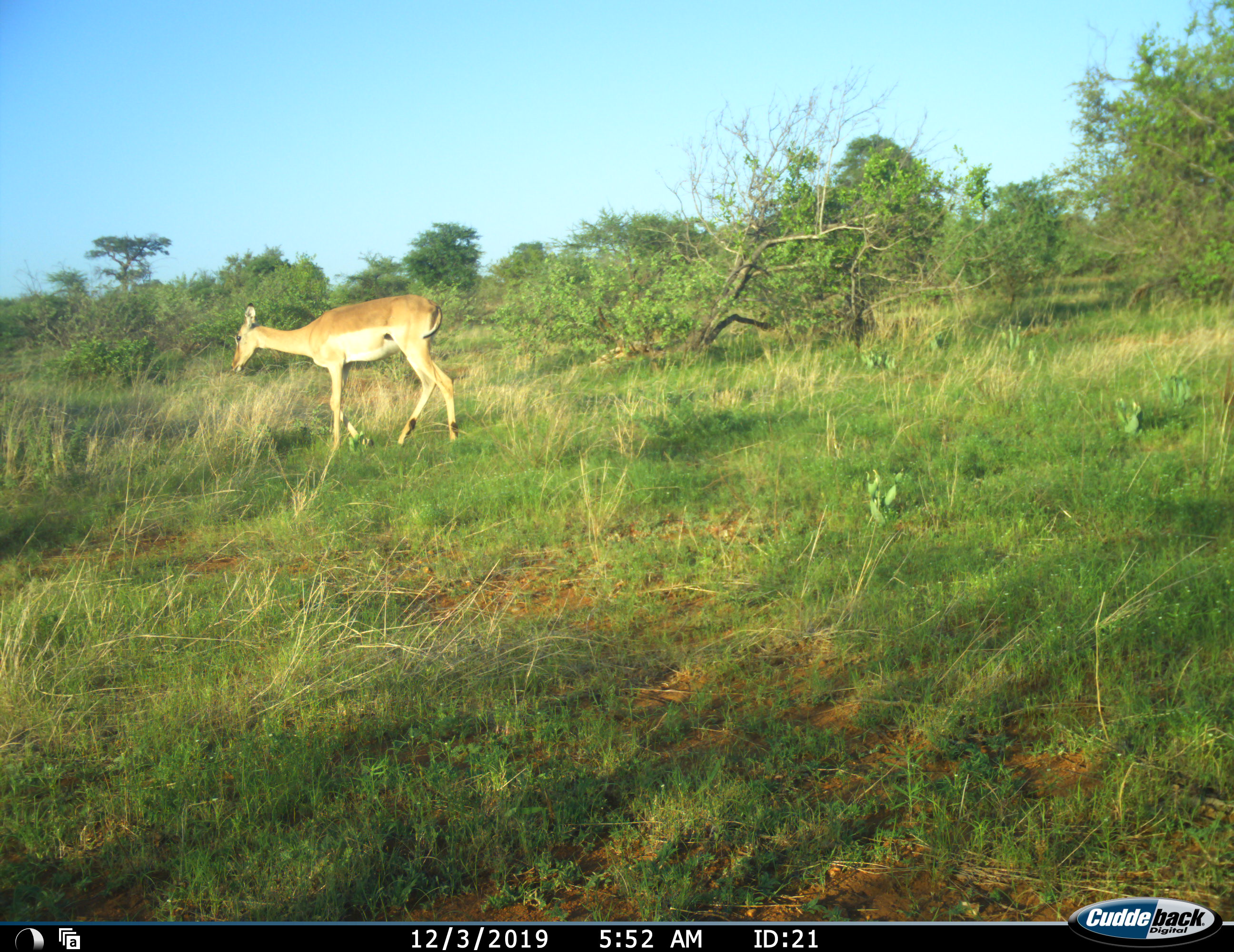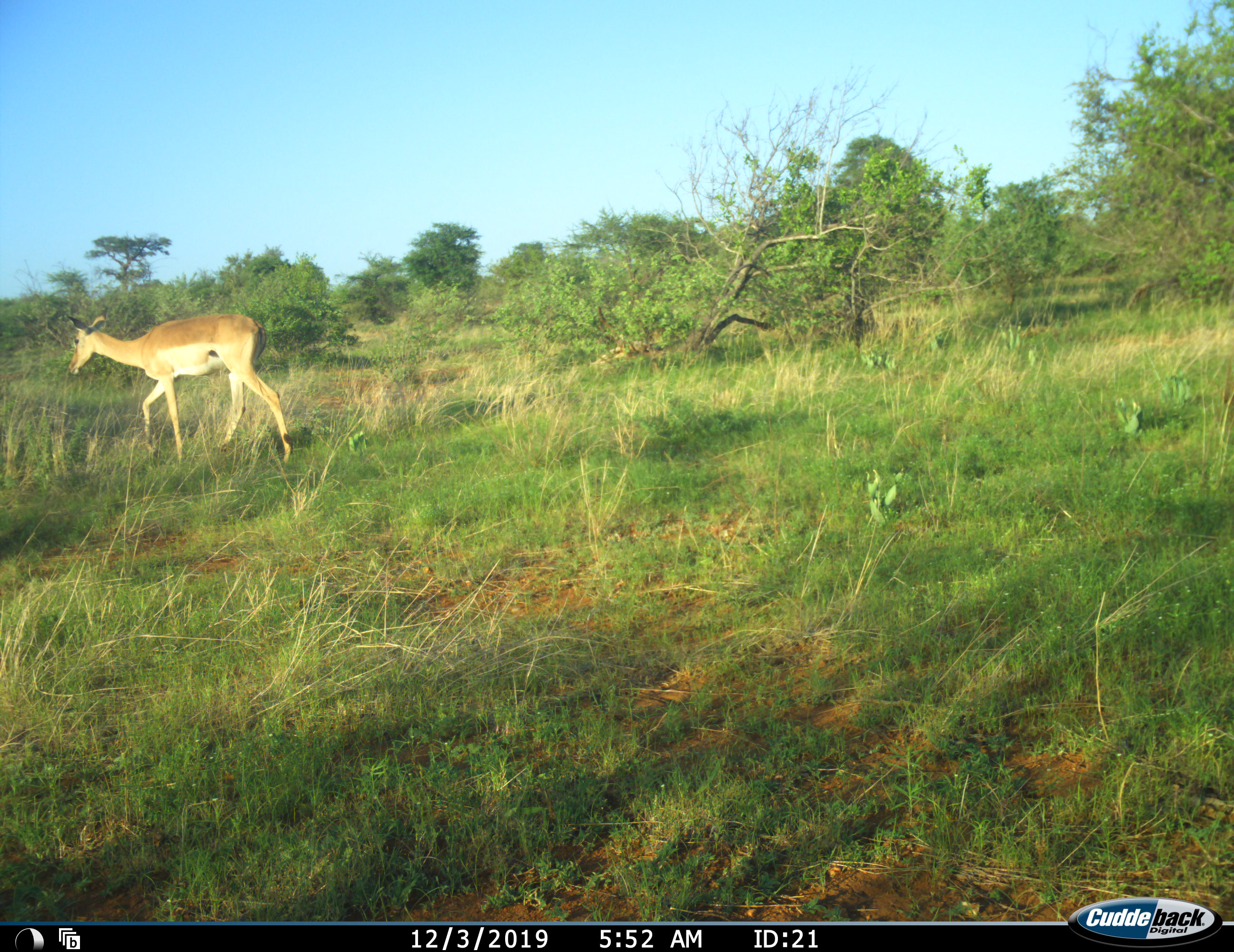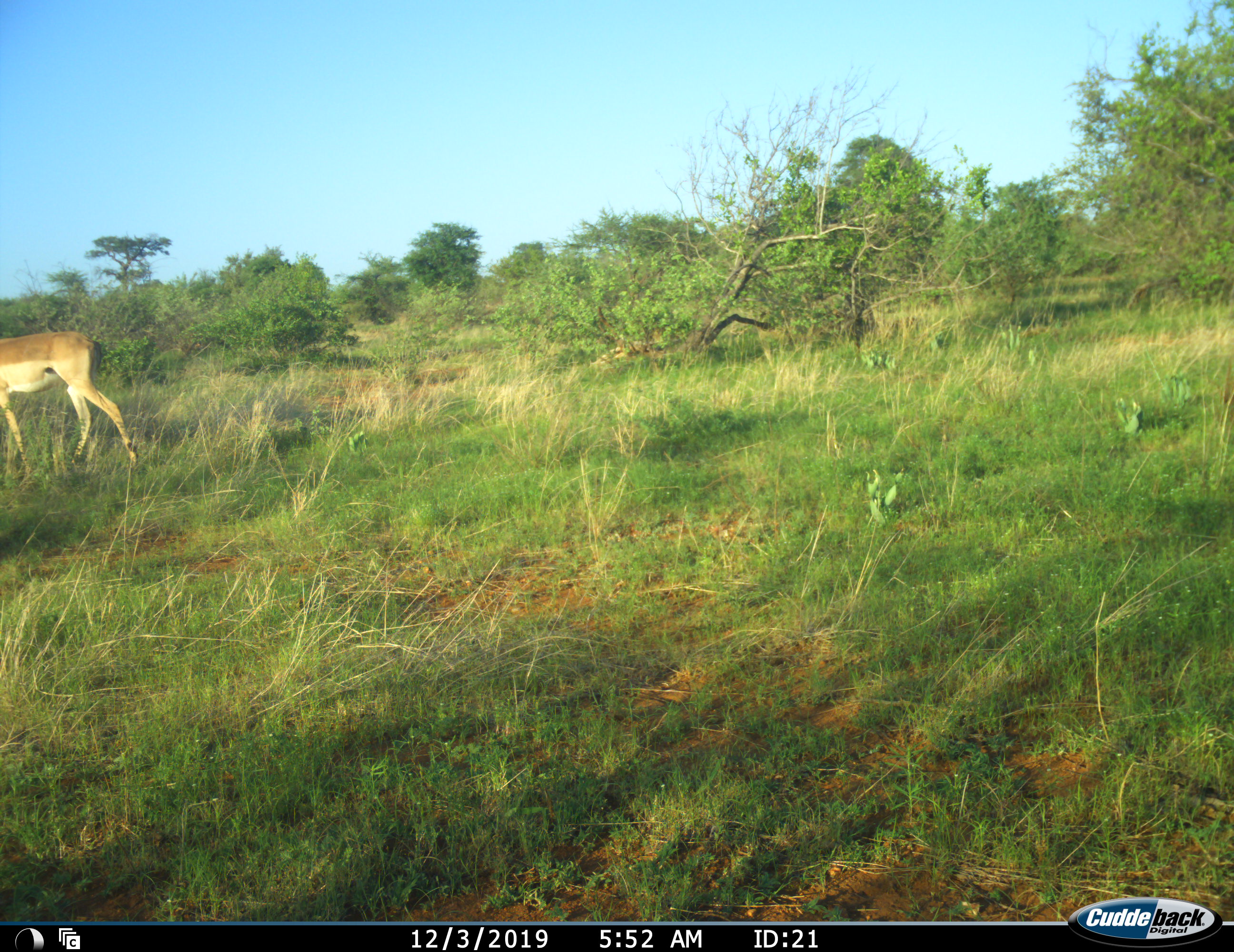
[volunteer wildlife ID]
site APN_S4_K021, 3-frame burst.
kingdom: Animalia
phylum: Chordata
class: Mammalia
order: Artiodactyla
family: Bovidae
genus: Aepyceros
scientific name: Aepyceros melampus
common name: impala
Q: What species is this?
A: Impala (Aepyceros melampus).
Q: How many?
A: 1.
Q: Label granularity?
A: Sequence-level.